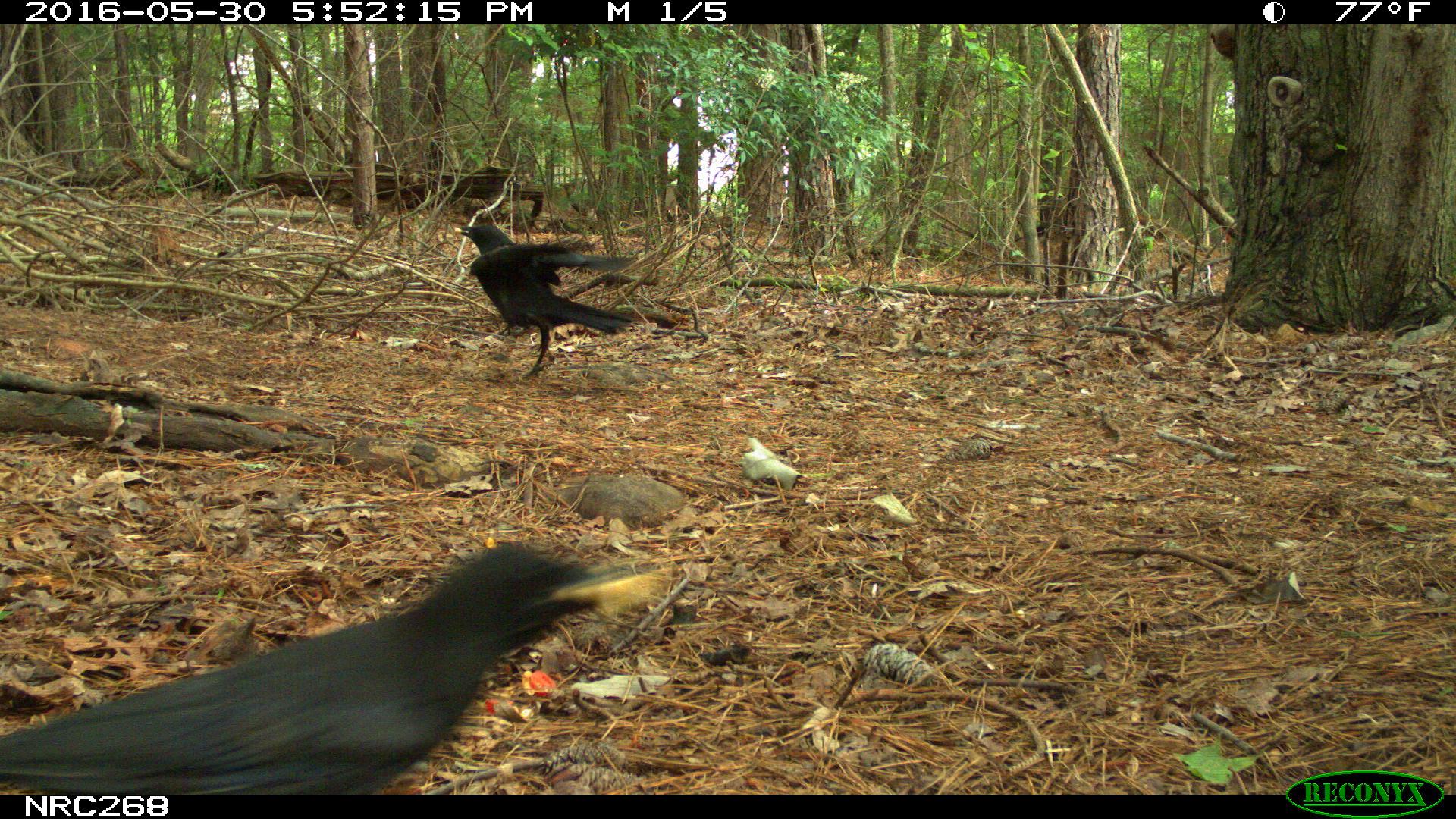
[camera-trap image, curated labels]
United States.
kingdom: Animalia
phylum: Chordata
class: Aves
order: Passeriformes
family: Corvidae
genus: Corvus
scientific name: Corvus brachyrhynchos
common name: american crow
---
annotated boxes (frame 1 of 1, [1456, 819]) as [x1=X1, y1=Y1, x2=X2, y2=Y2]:
American Crow: [x1=5, y1=536, x2=633, y2=806]; [x1=454, y1=211, x2=676, y2=393]